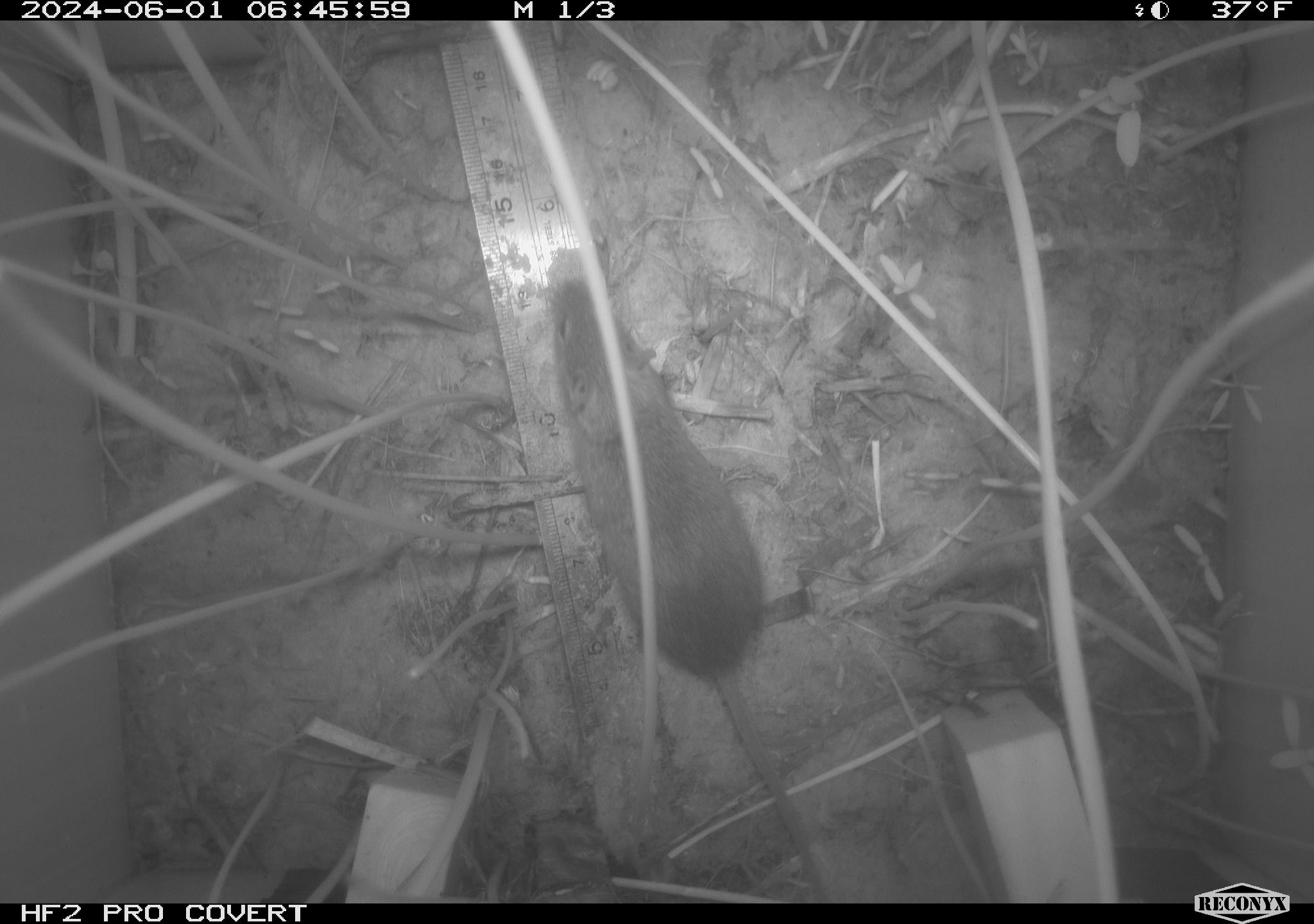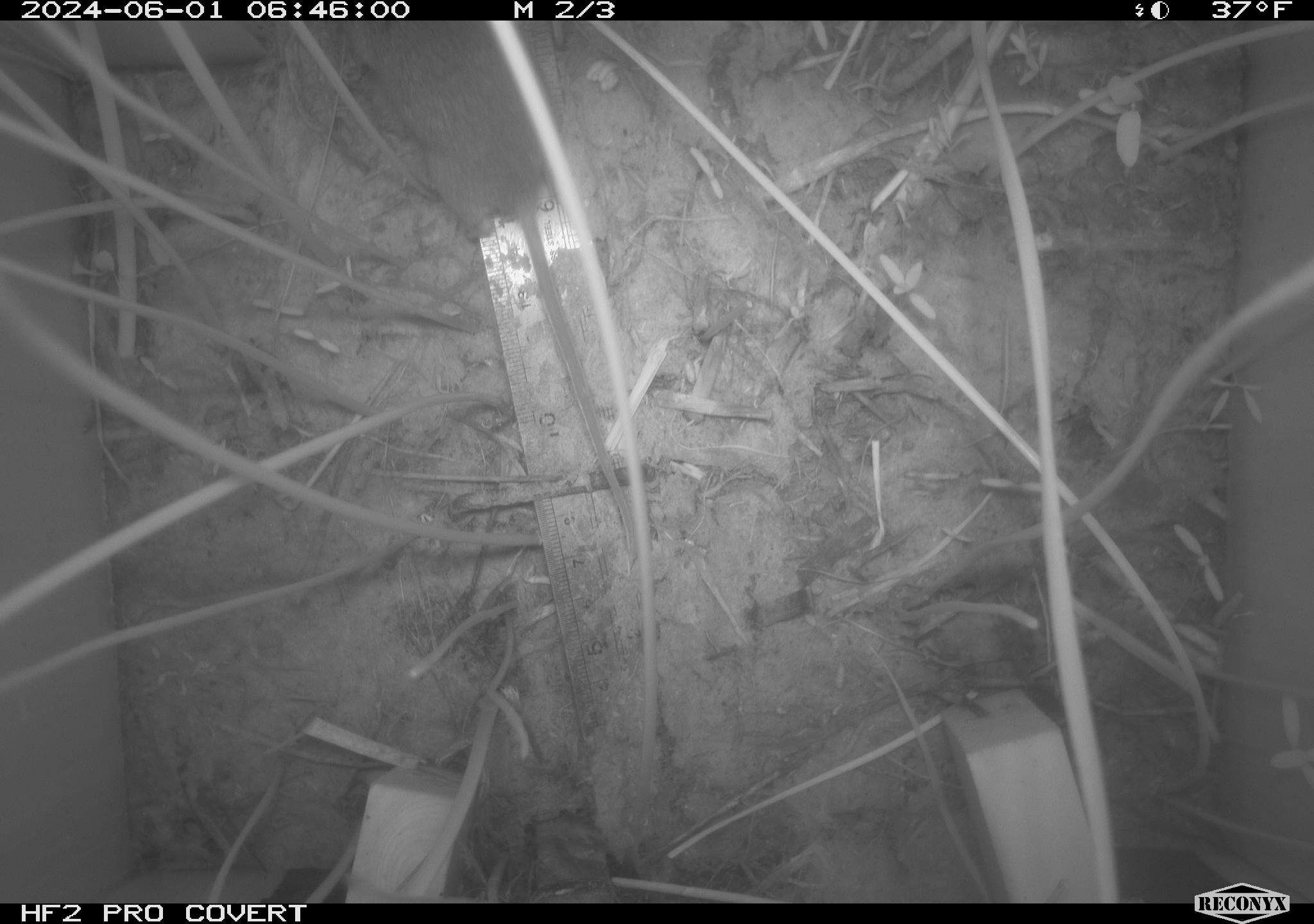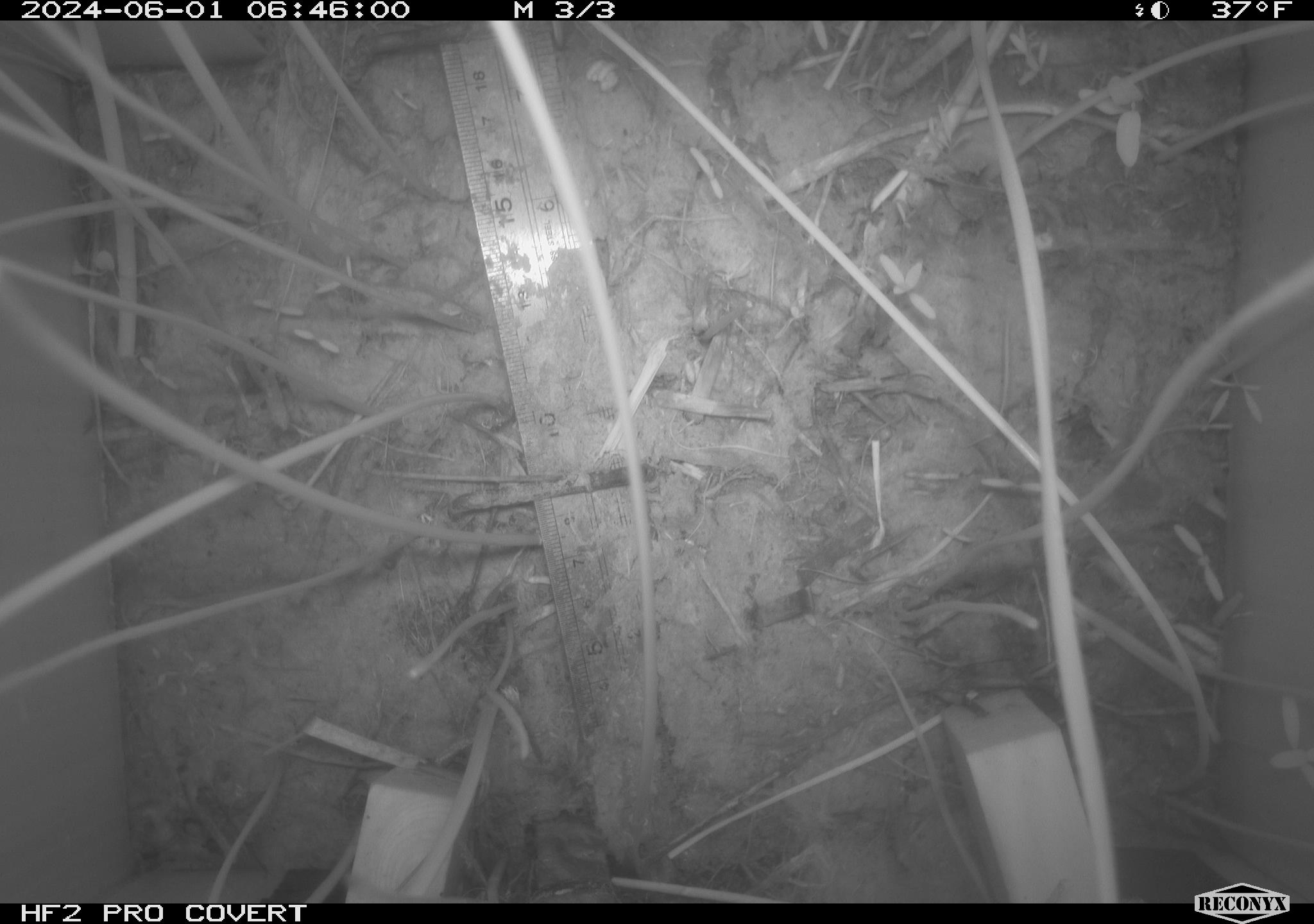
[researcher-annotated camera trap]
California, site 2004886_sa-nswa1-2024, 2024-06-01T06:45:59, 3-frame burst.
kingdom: Animalia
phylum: Chordata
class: Mammalia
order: Rodentia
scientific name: Rodentia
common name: rodent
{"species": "rodent (Rodentia)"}